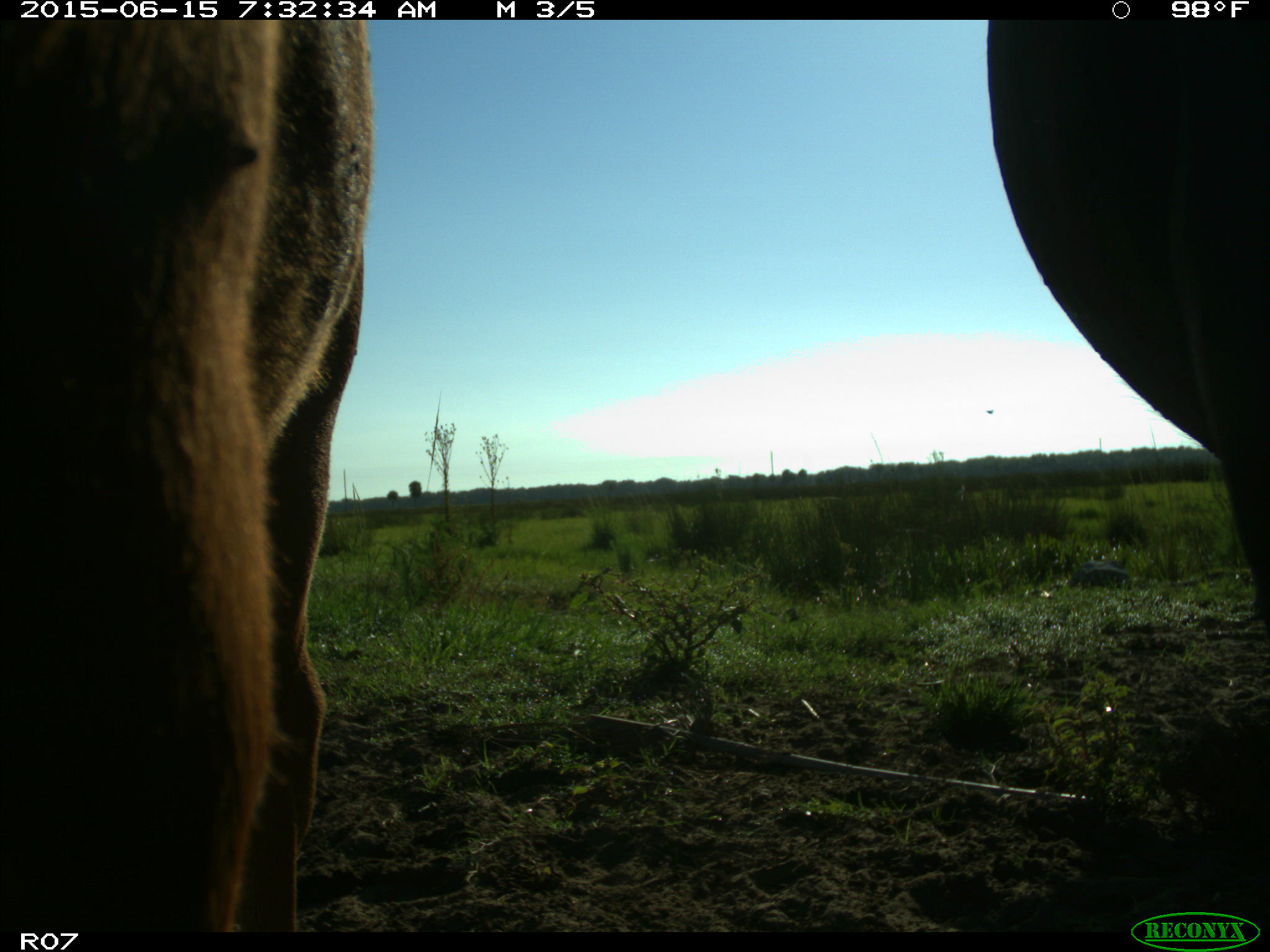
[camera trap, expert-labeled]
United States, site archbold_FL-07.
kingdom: Animalia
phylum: Chordata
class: Mammalia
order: Artiodactyla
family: Bovidae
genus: Bos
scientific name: Bos taurus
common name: domestic cow